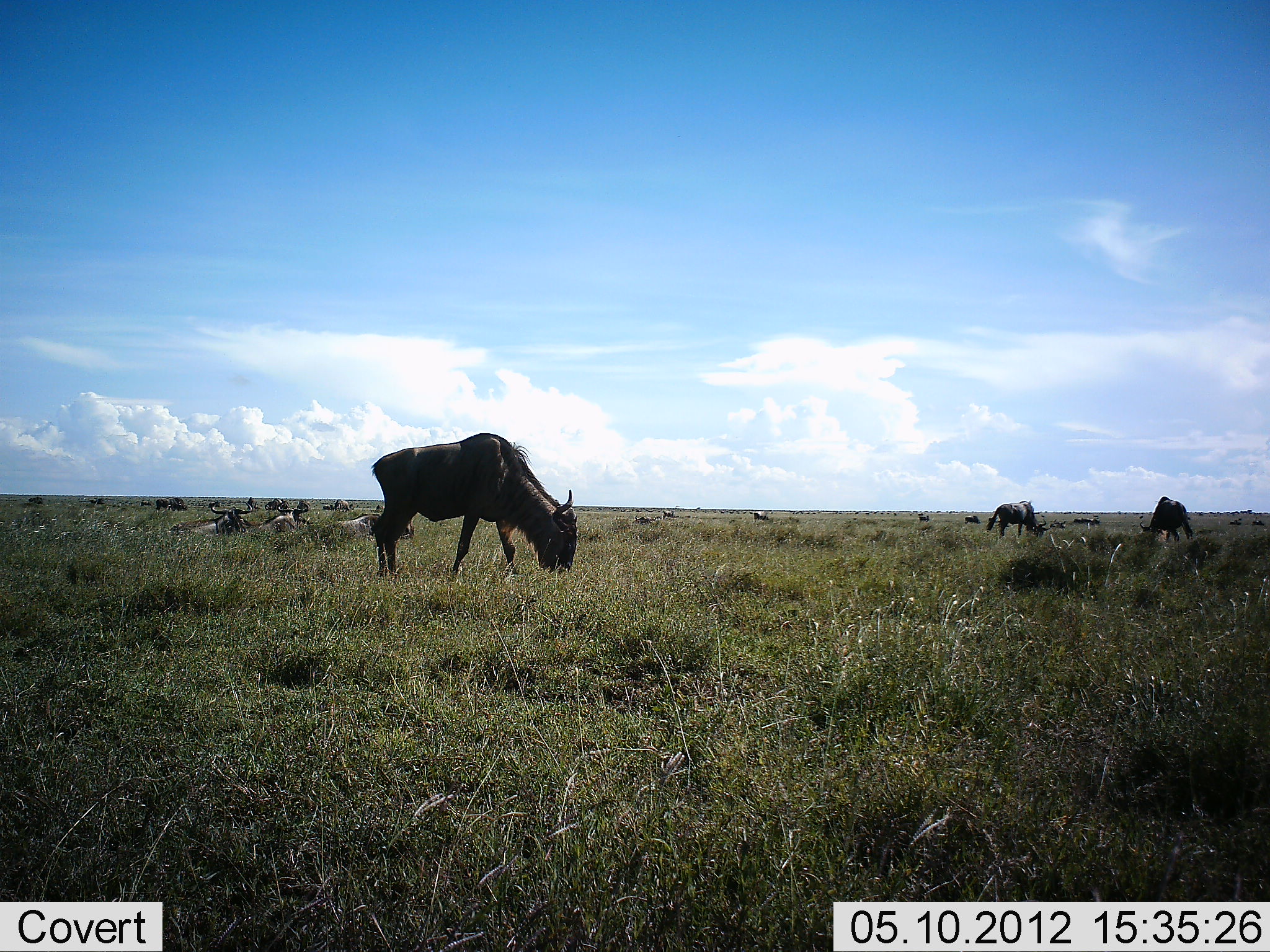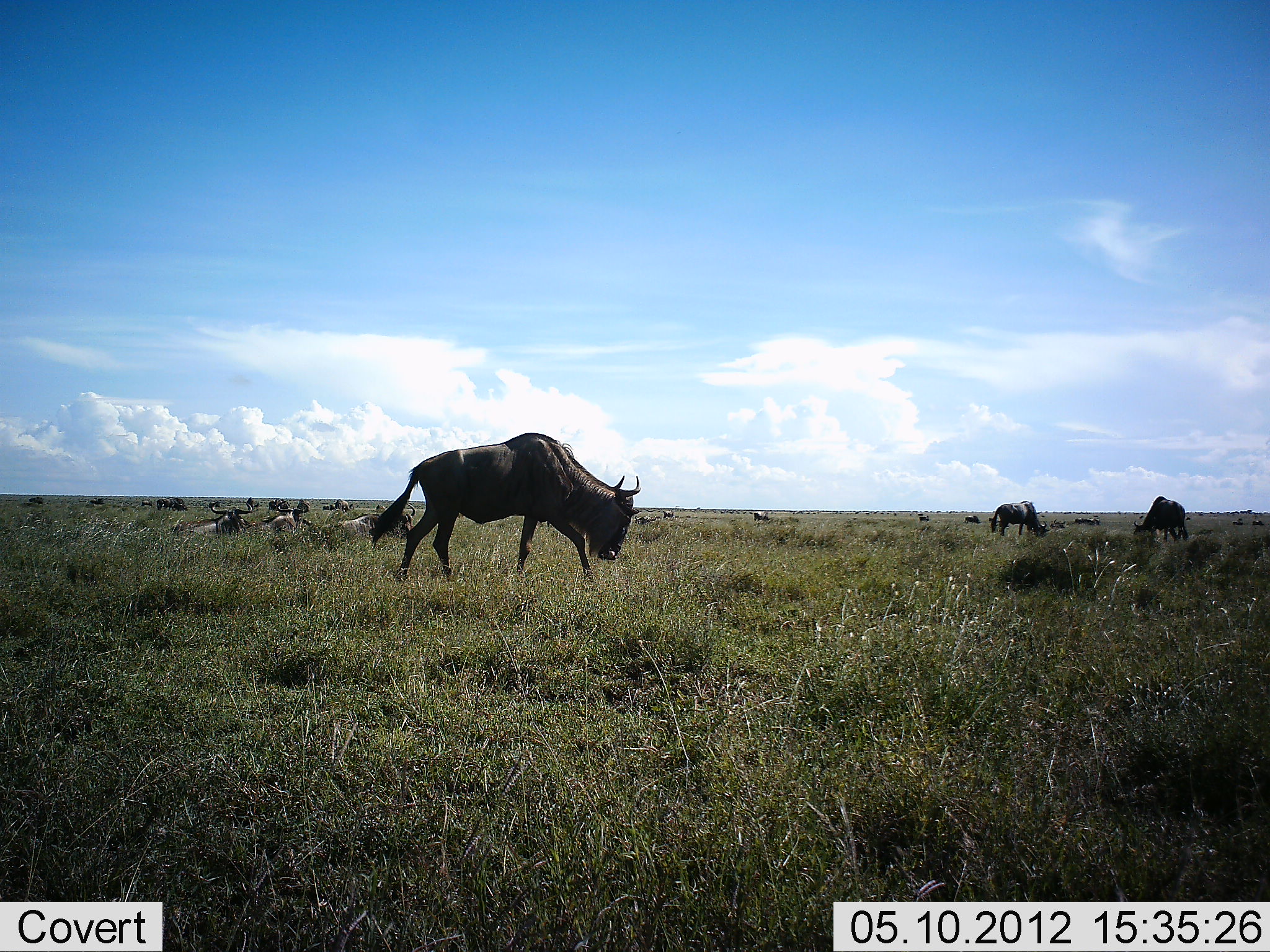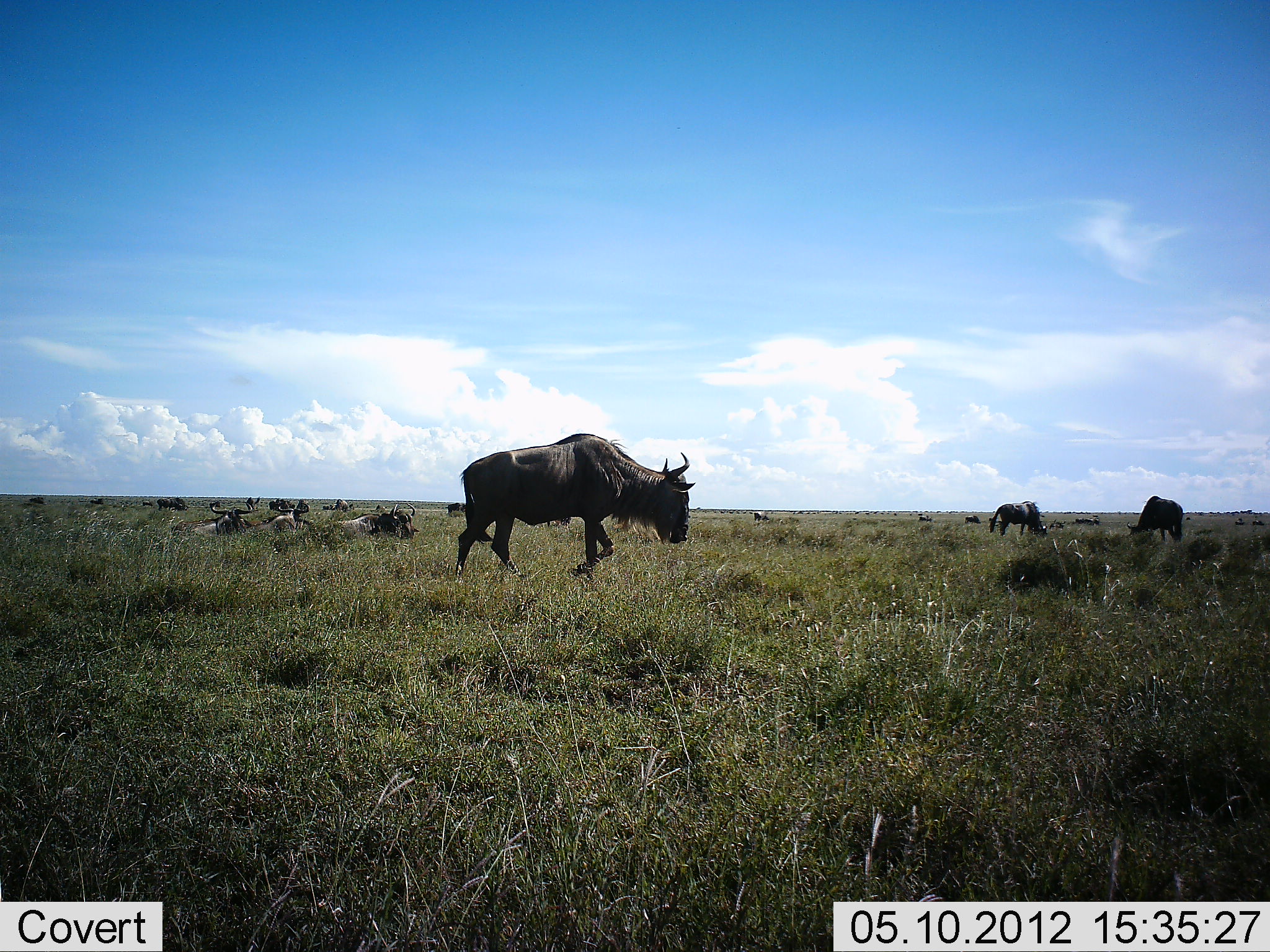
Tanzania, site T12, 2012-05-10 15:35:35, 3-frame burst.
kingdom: Animalia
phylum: Chordata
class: Mammalia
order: Artiodactyla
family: Bovidae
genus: Connochaetes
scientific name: Connochaetes taurinus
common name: blue wildebeest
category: wildebeest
Wildebeest (blue wildebeest) (Connochaetes taurinus), count 11-50. Behavior (volunteer vote fractions): standing 40%, resting 60%, moving 90%, interacting 0%. Young present (vote fraction): 0%. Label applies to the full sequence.